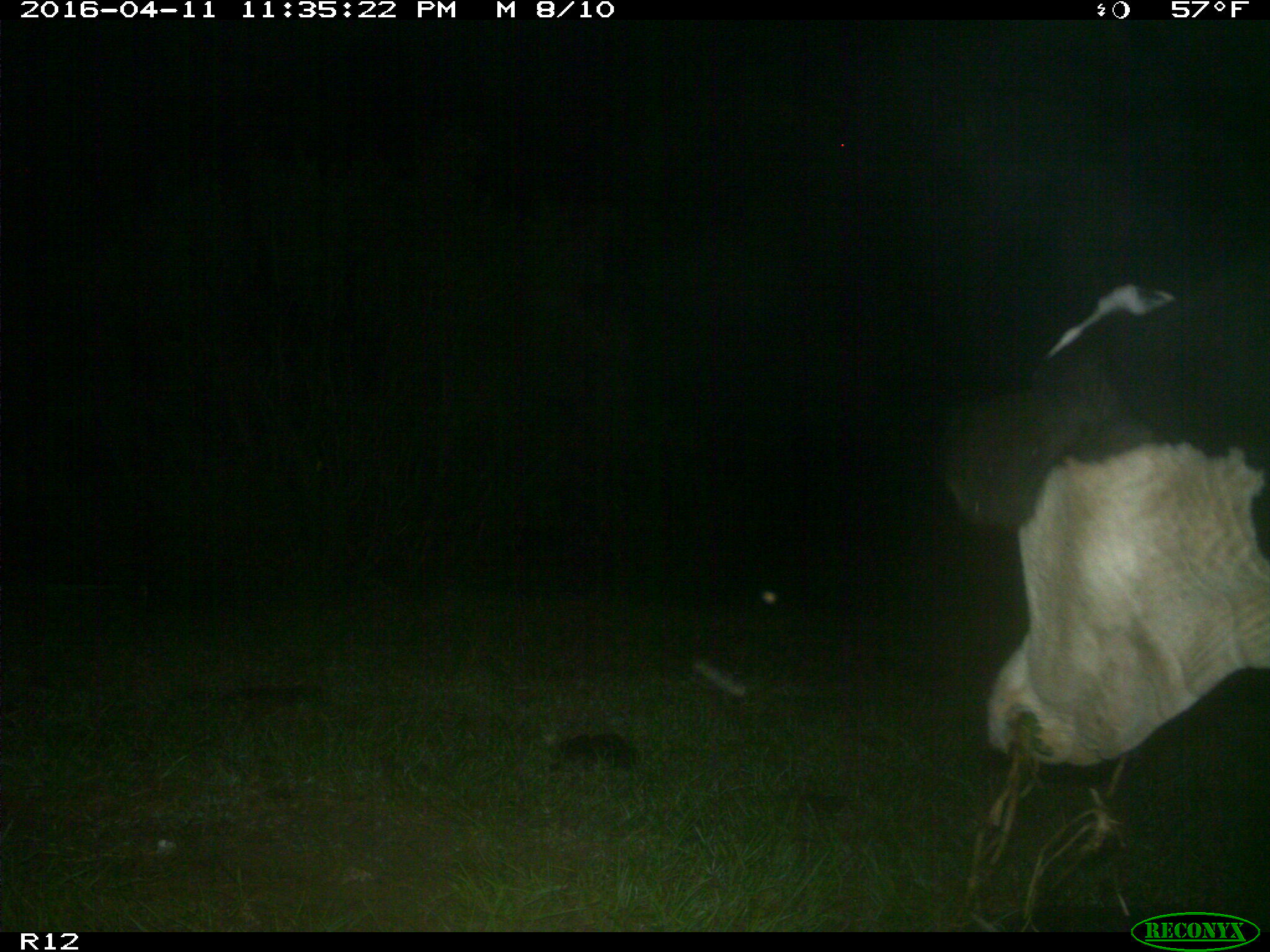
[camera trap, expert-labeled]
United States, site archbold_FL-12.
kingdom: Animalia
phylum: Chordata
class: Mammalia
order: Artiodactyla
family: Bovidae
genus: Bos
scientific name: Bos taurus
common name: domestic cow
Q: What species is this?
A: Bos taurus (domestic cow).